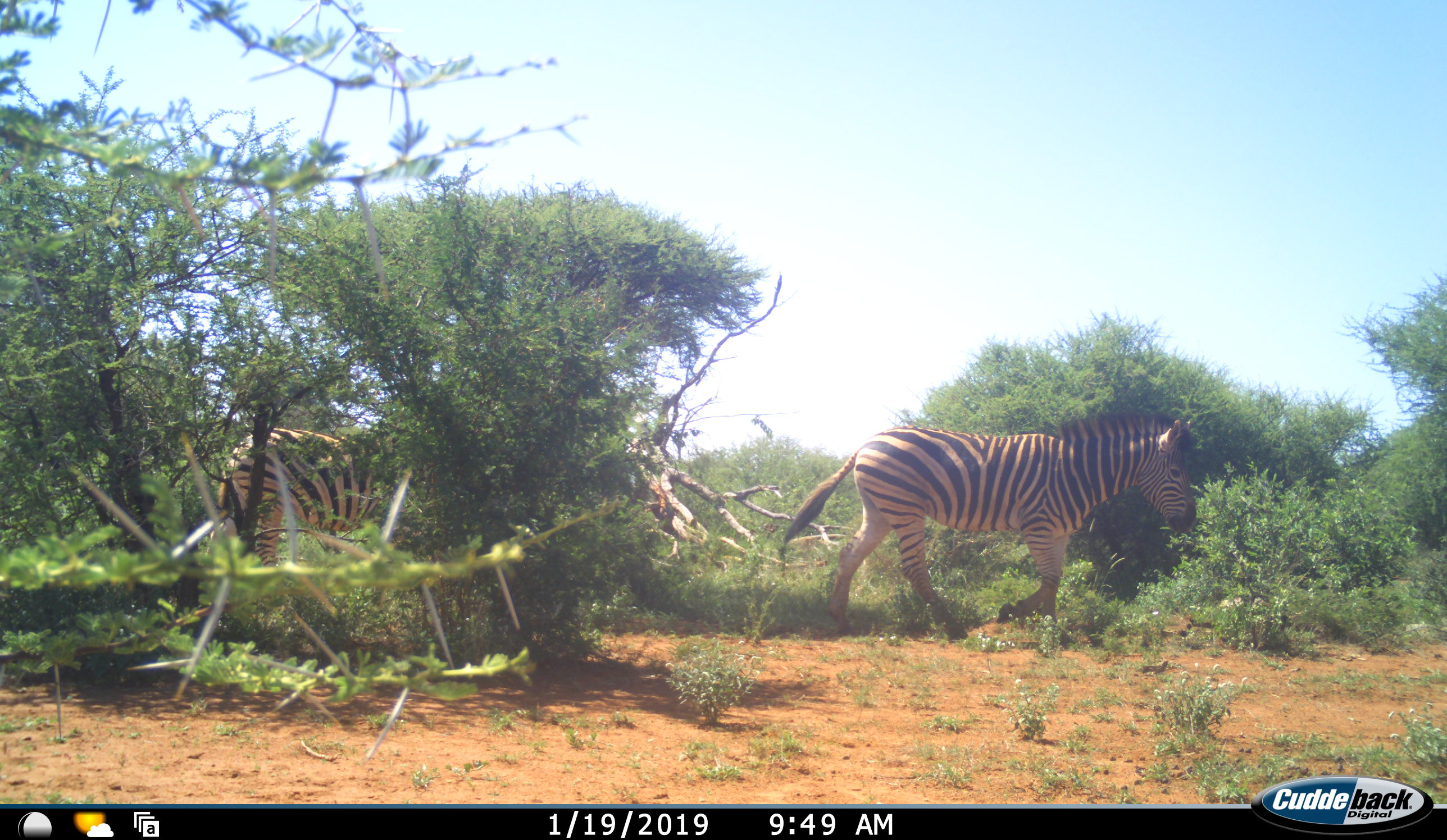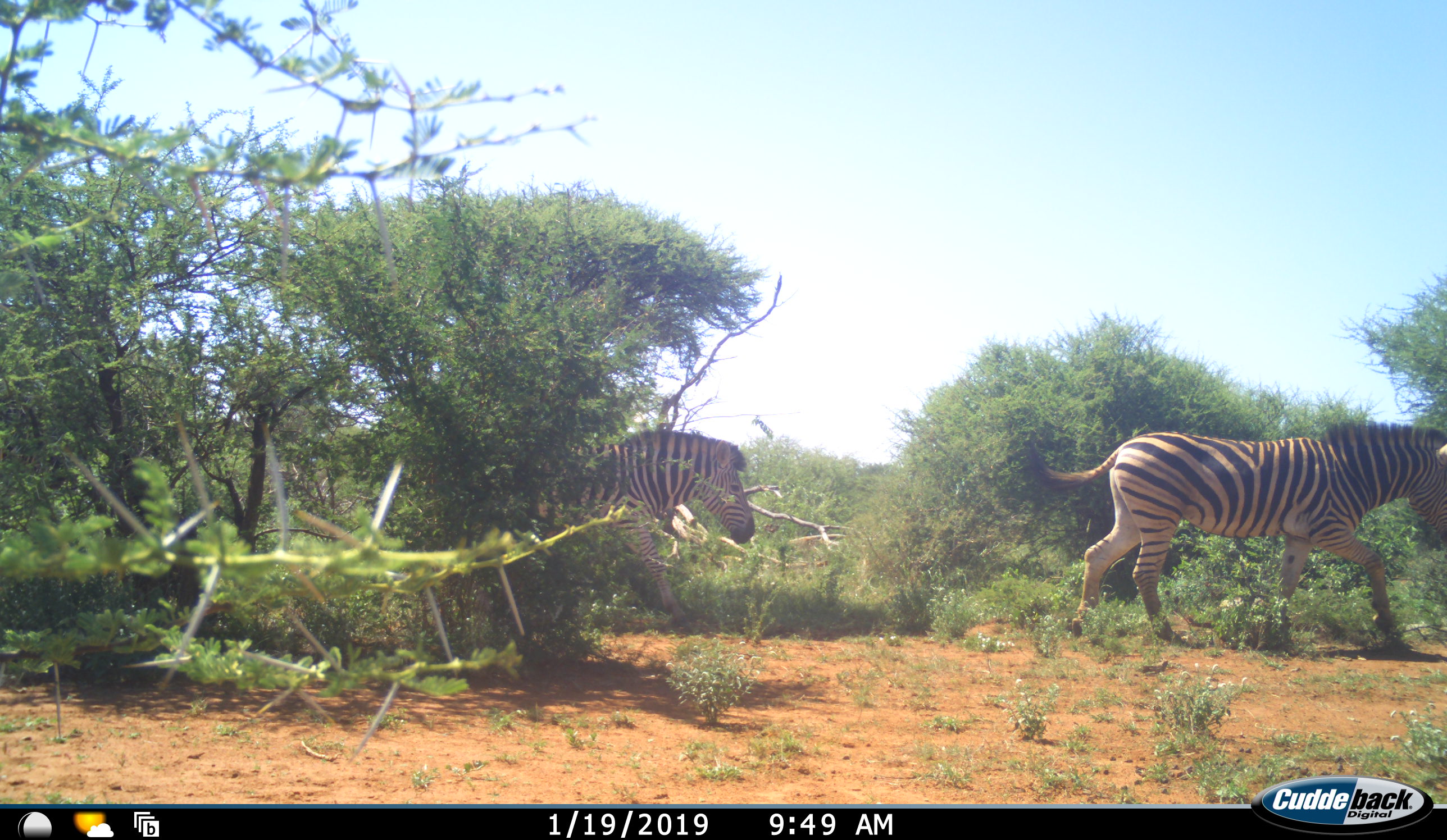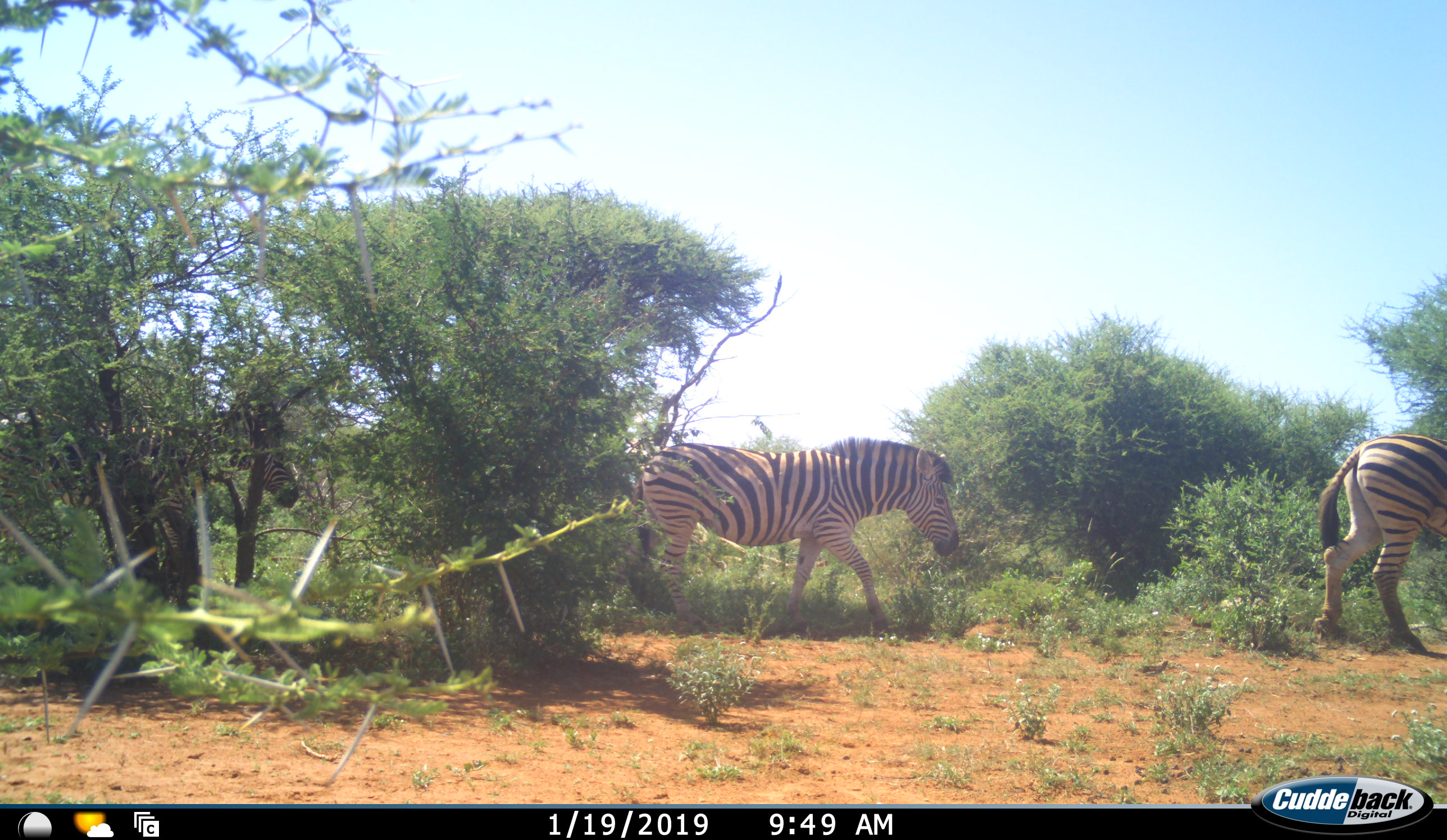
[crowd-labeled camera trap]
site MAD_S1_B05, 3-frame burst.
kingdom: Animalia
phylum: Chordata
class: Mammalia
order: Perissodactyla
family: Equidae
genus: Equus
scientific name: Equus quagga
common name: plains zebra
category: zebraplains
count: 3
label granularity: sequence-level